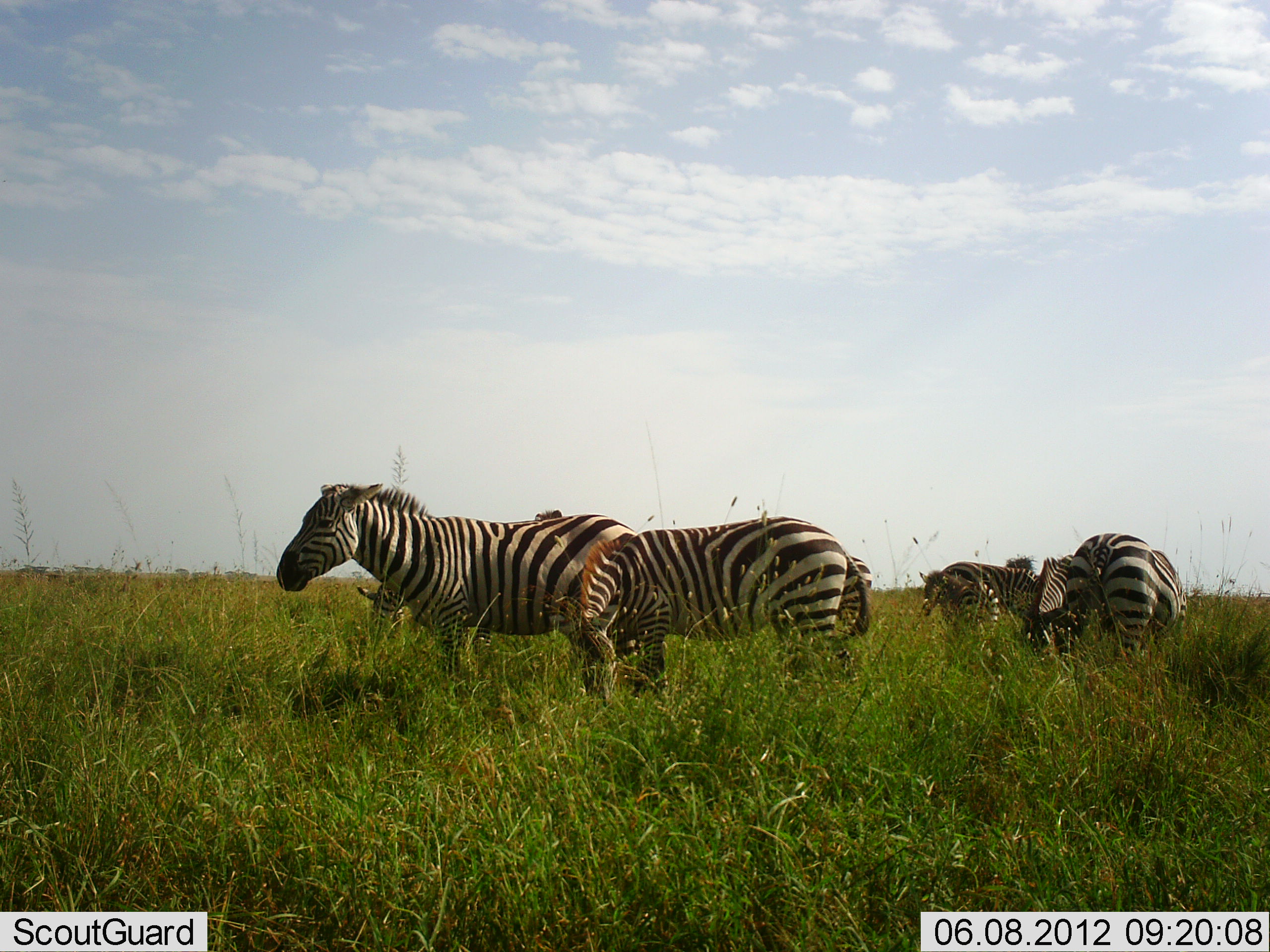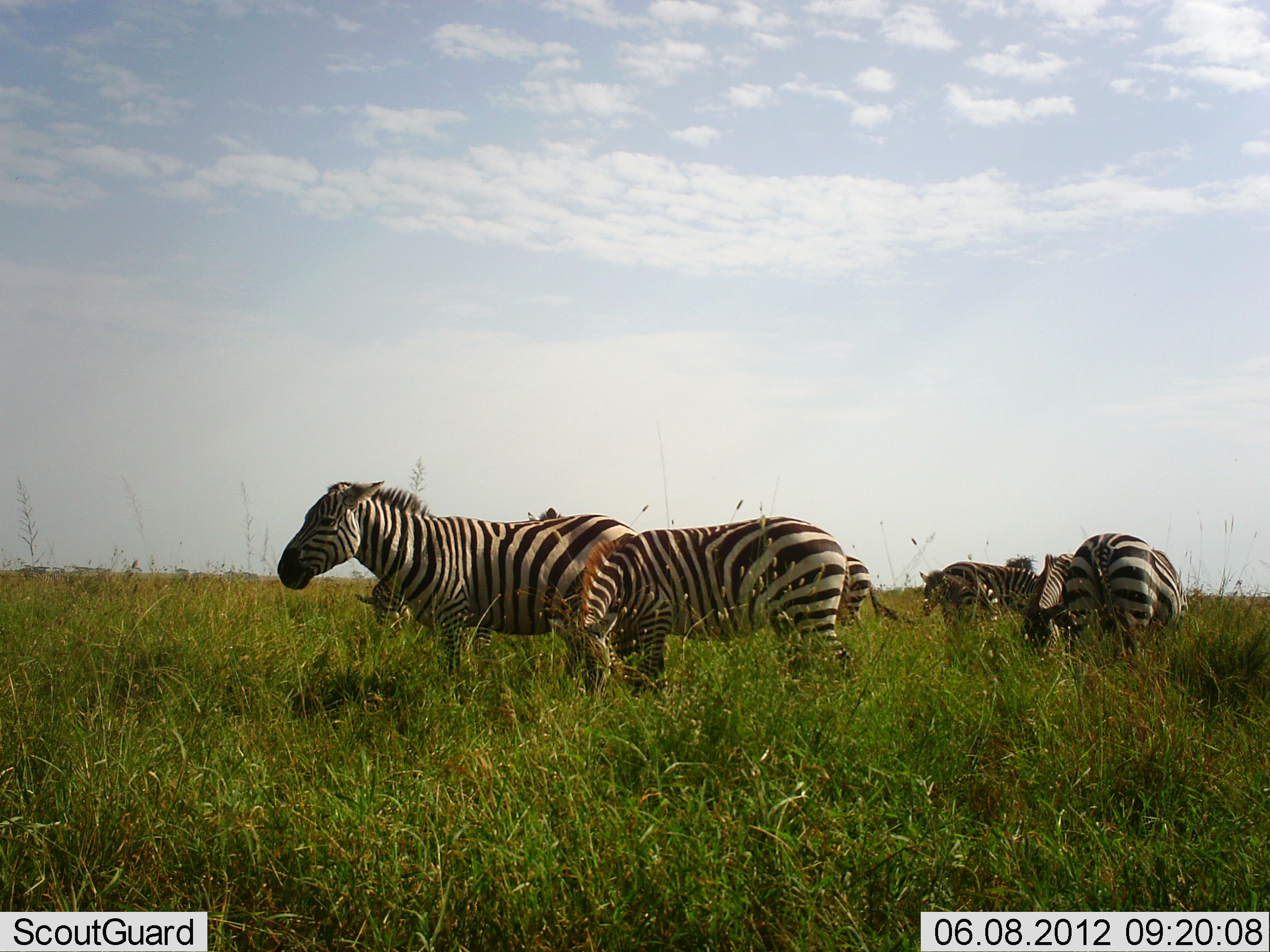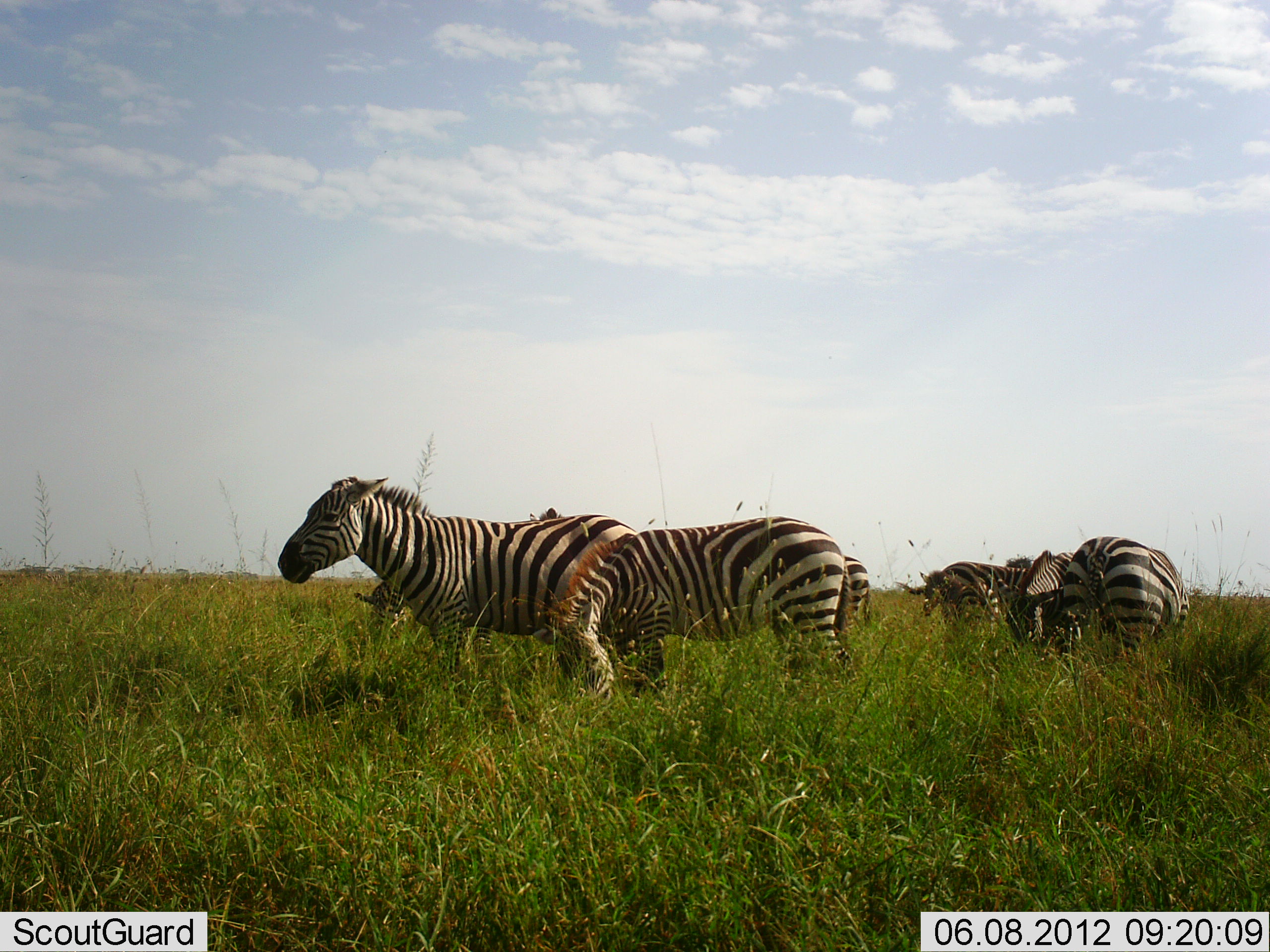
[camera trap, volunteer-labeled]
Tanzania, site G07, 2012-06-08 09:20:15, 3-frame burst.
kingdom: Animalia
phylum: Chordata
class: Mammalia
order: Perissodactyla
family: Equidae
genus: Equus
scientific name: Equus quagga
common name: plains zebra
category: zebra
Zebra (plains zebra) (Equus quagga), count 6. Behavior (volunteer vote fractions): standing 80%, resting 0%, moving 0%, interacting 0%. Young present (vote fraction): 0%. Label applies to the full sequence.